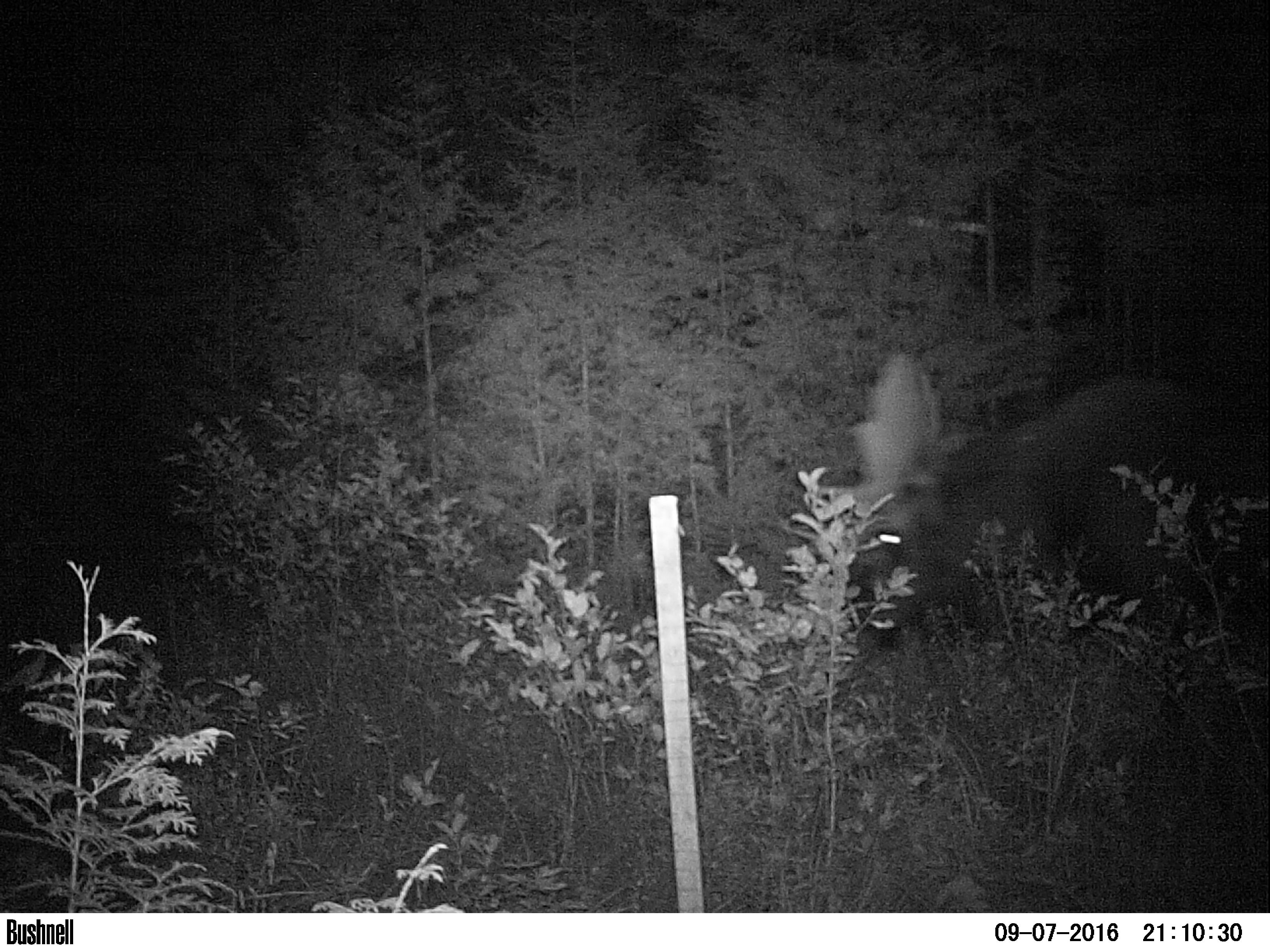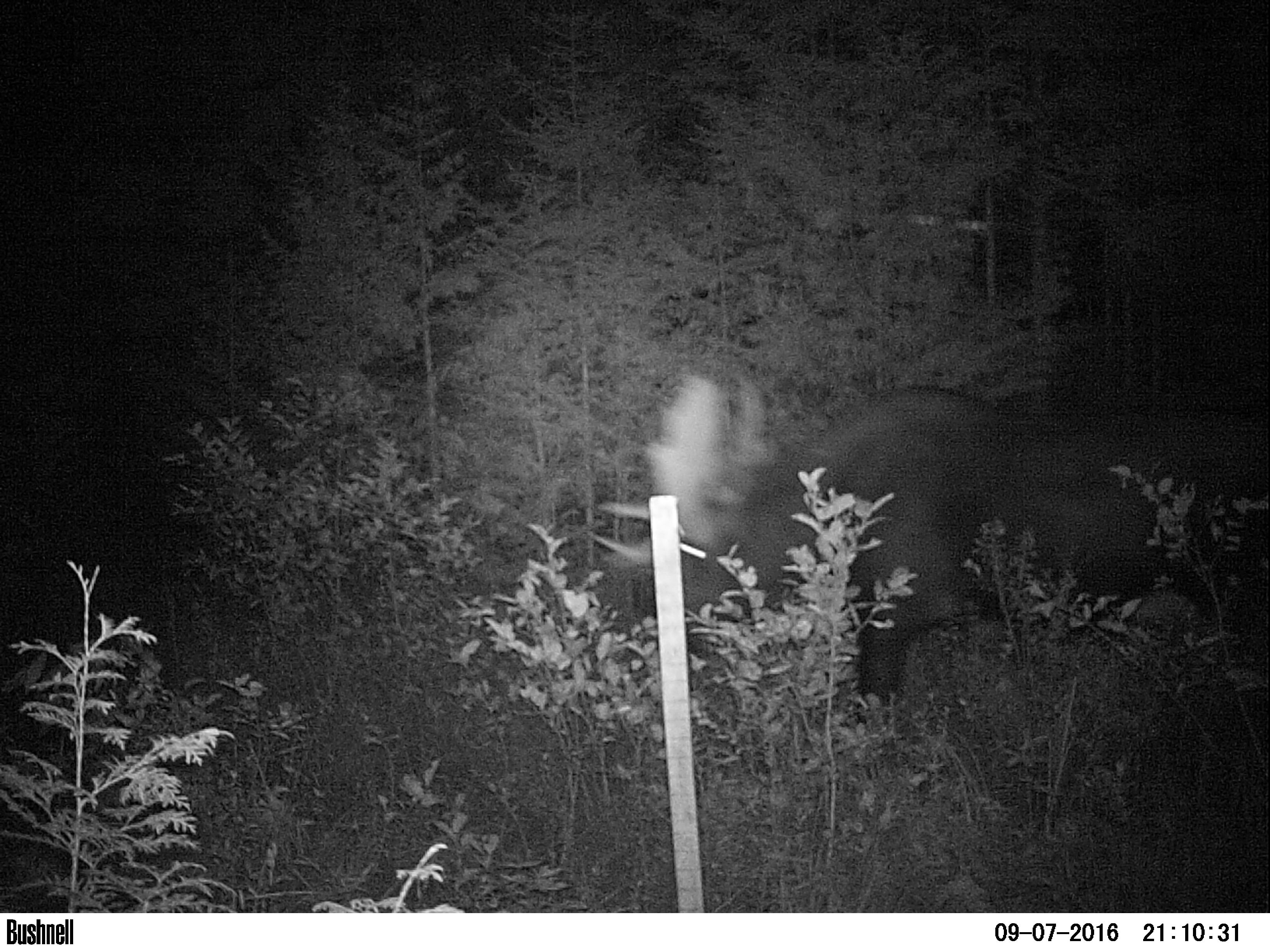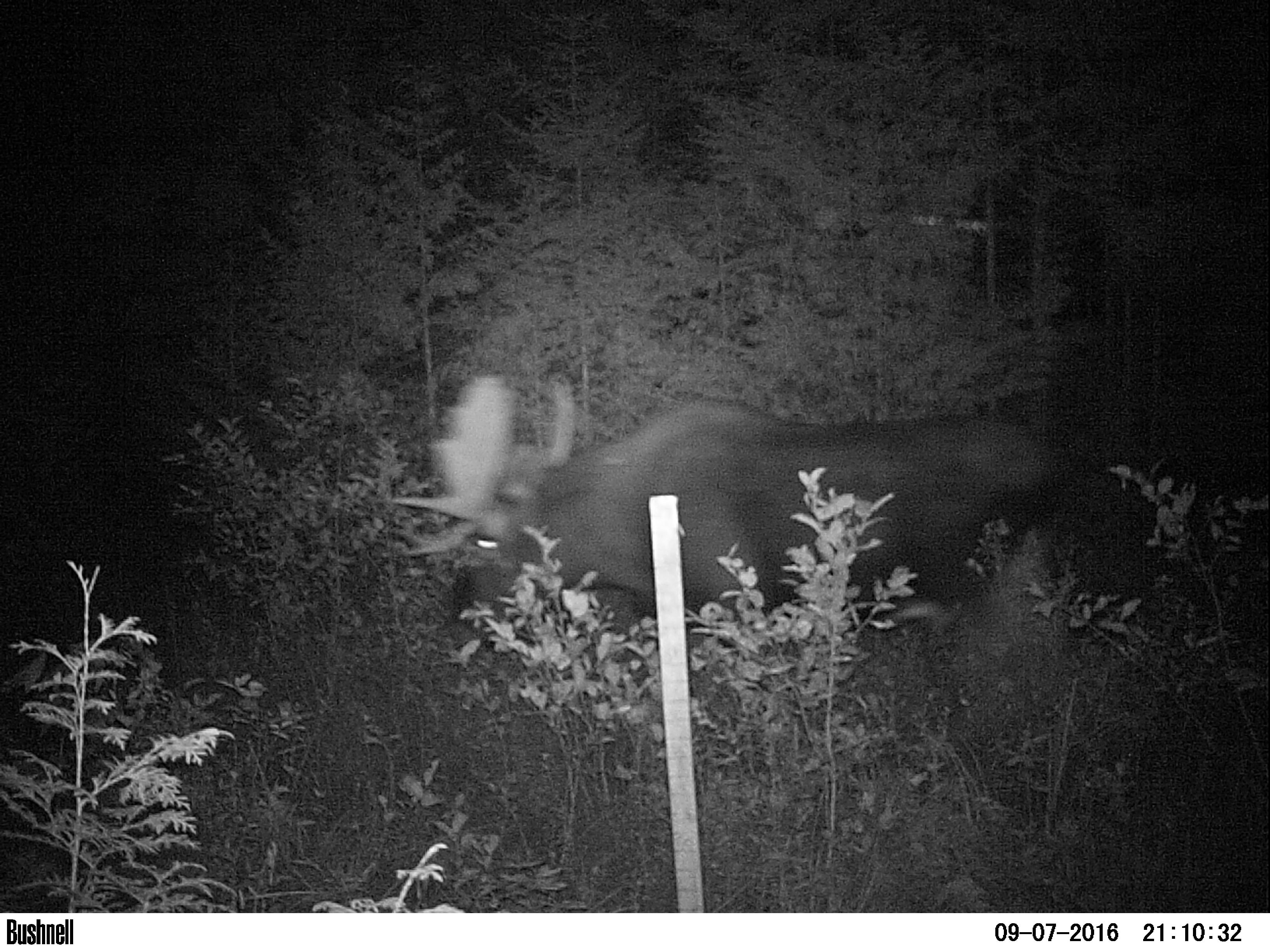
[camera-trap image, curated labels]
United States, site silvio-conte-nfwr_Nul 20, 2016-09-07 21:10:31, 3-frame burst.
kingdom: Animalia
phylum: Chordata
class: Mammalia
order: Artiodactyla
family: Cervidae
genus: Alces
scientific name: Alces alces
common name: moose